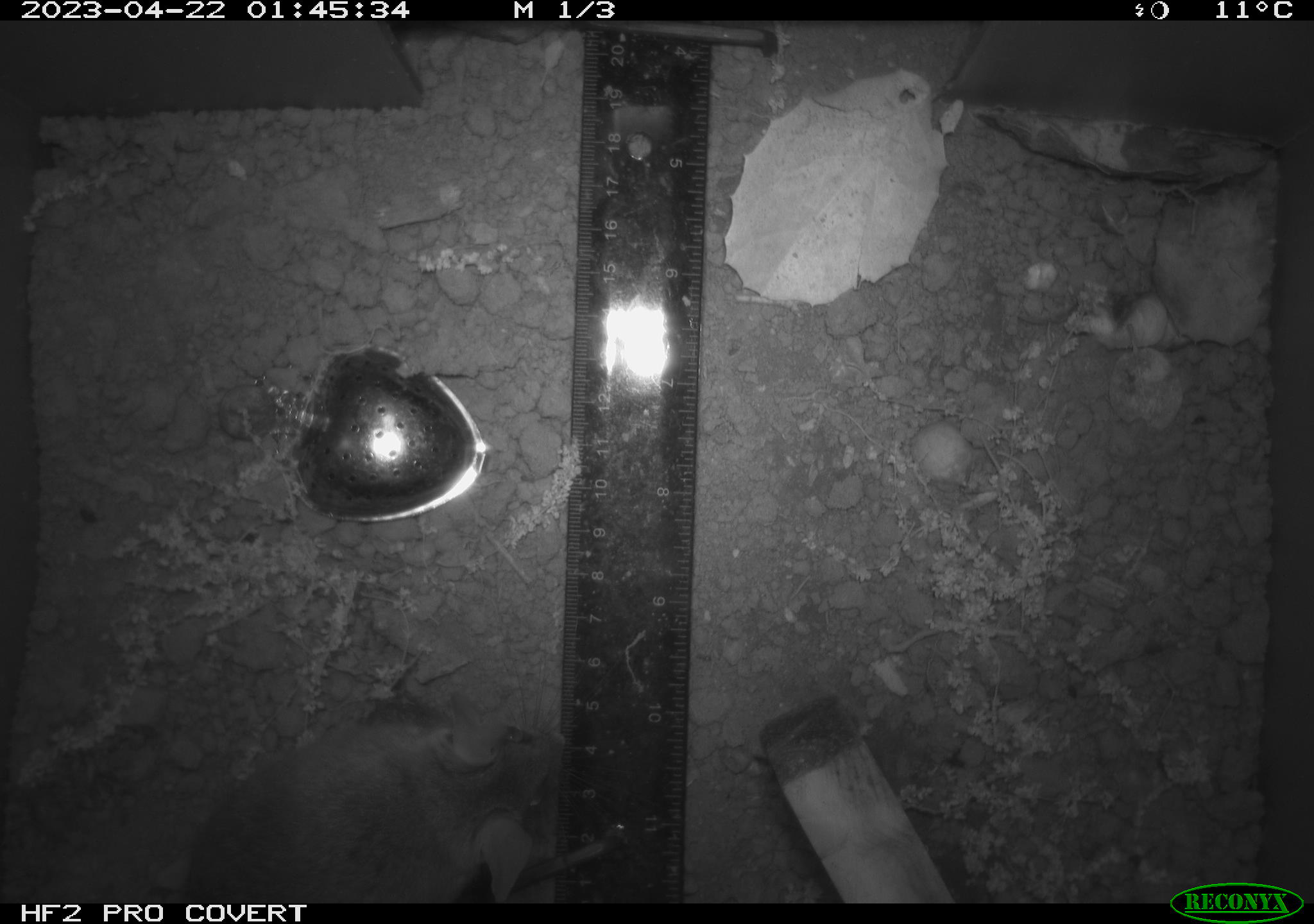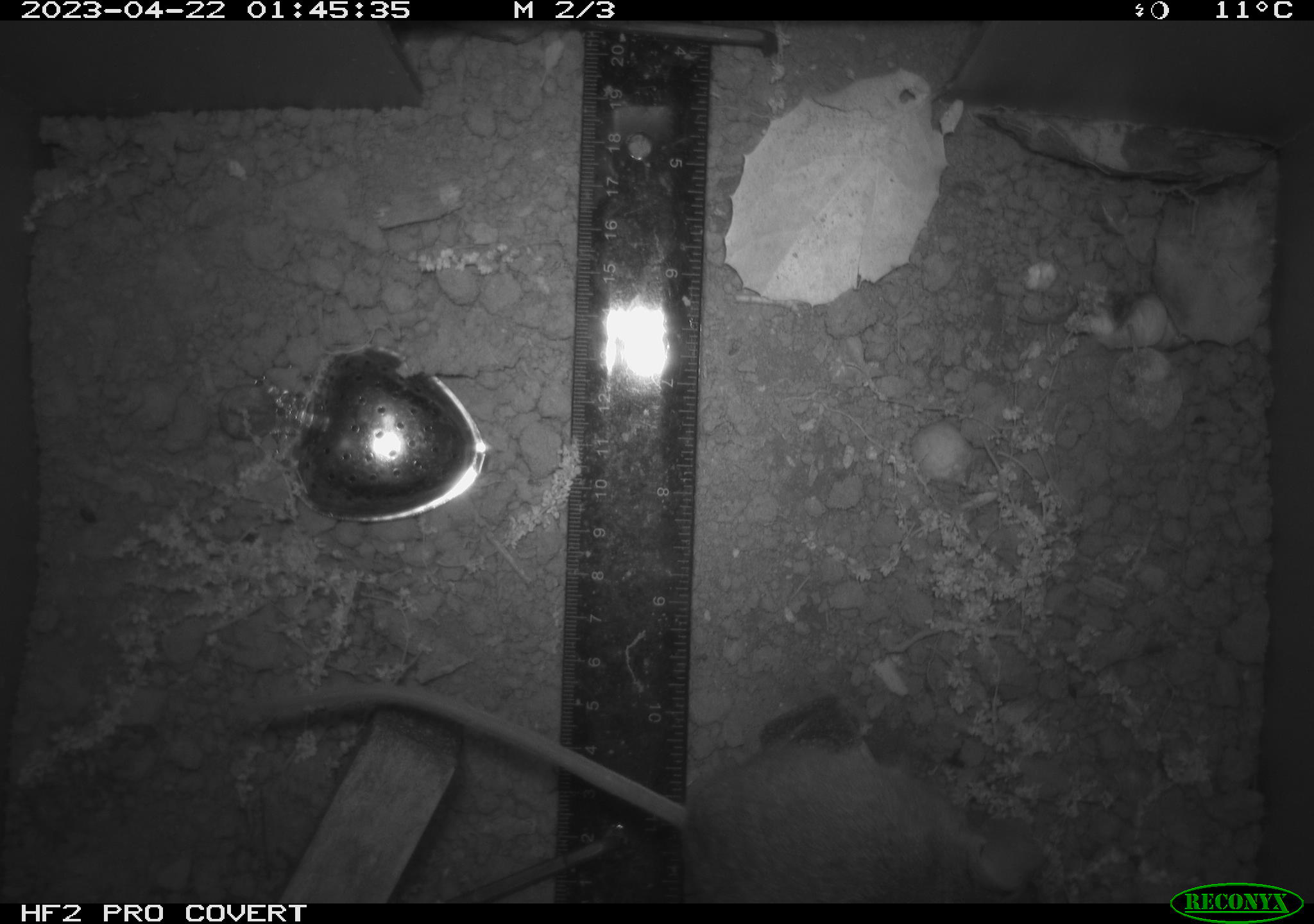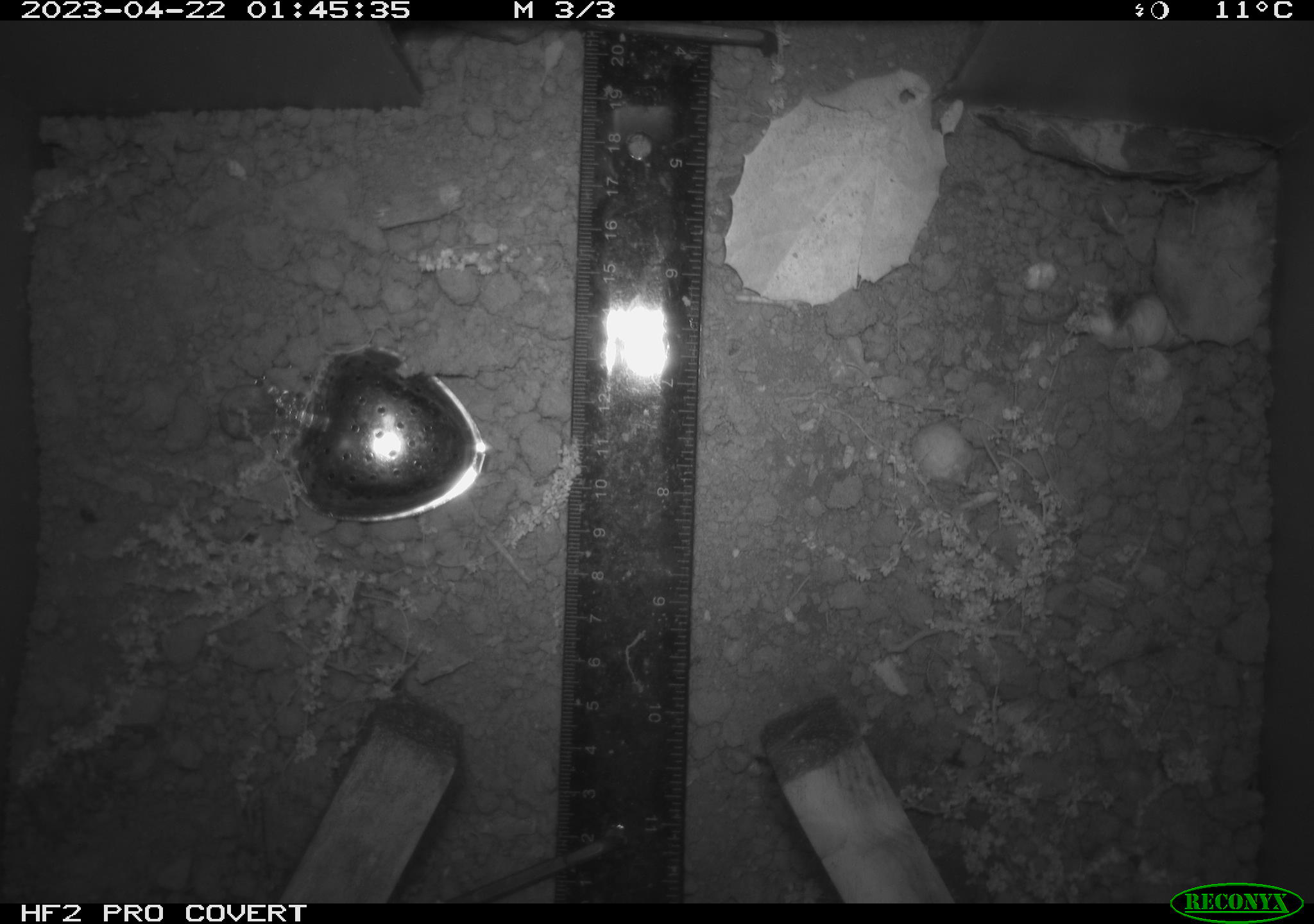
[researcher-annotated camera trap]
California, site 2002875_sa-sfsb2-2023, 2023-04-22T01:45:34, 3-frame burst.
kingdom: Animalia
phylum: Chordata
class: Mammalia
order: Rodentia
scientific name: Rodentia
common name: mouse species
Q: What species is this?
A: Mouse species (Rodentia).